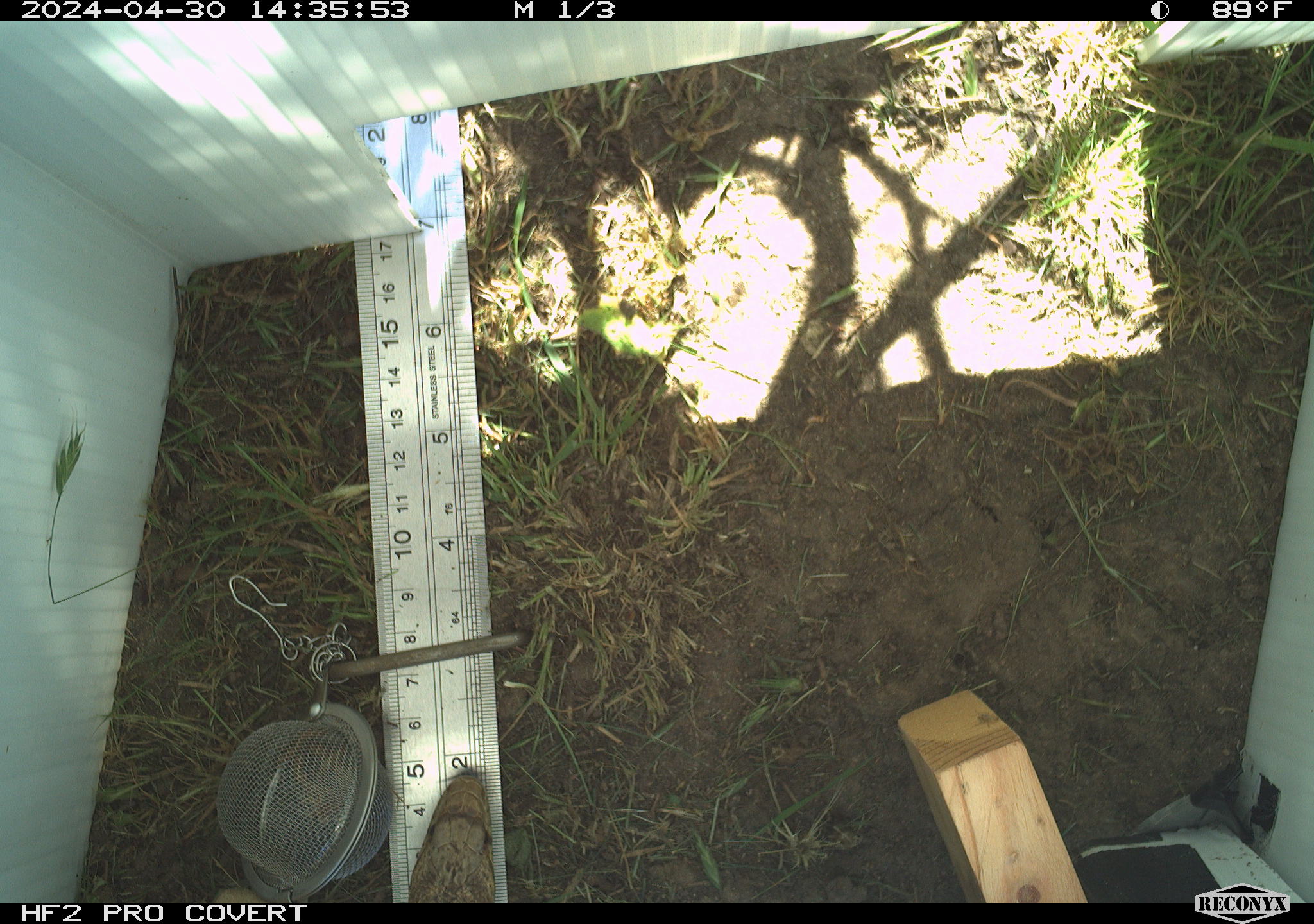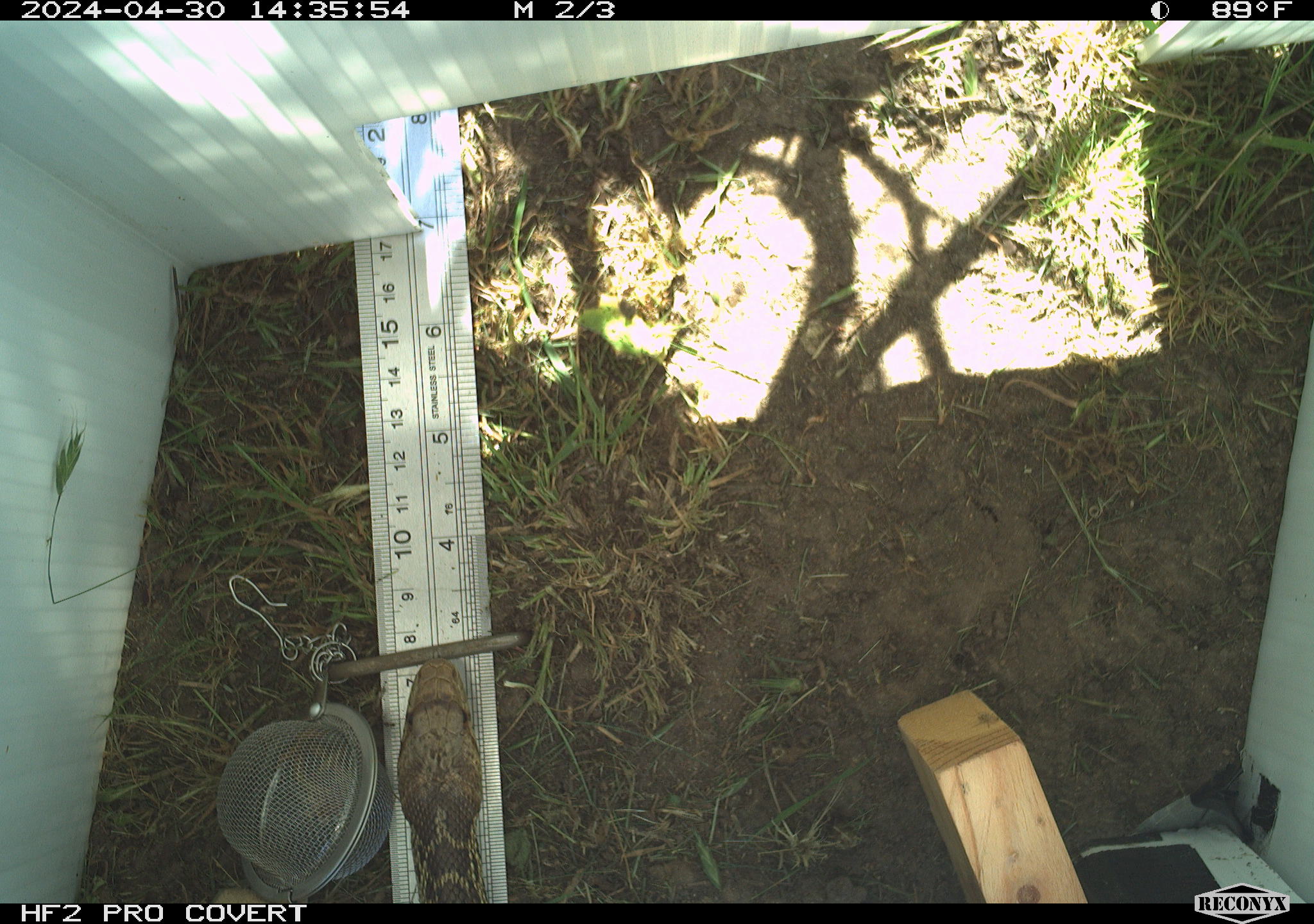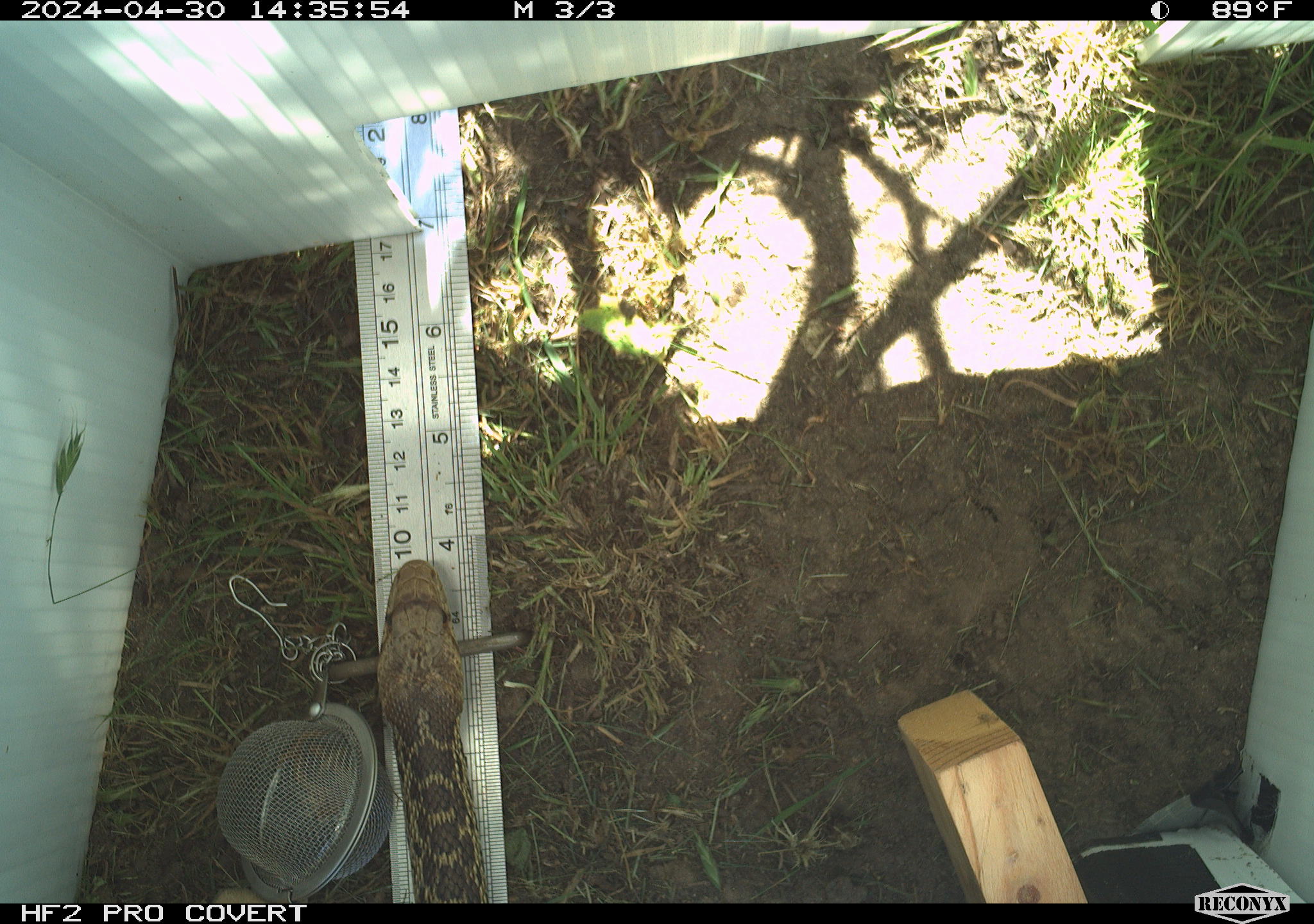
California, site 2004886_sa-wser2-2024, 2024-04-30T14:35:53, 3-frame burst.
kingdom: Animalia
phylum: Chordata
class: Reptilia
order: Squamata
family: Colubridae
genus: Pituophis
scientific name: Pituophis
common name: bullsnakes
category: pituophis species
Pituophis species (bullsnakes) (Pituophis).